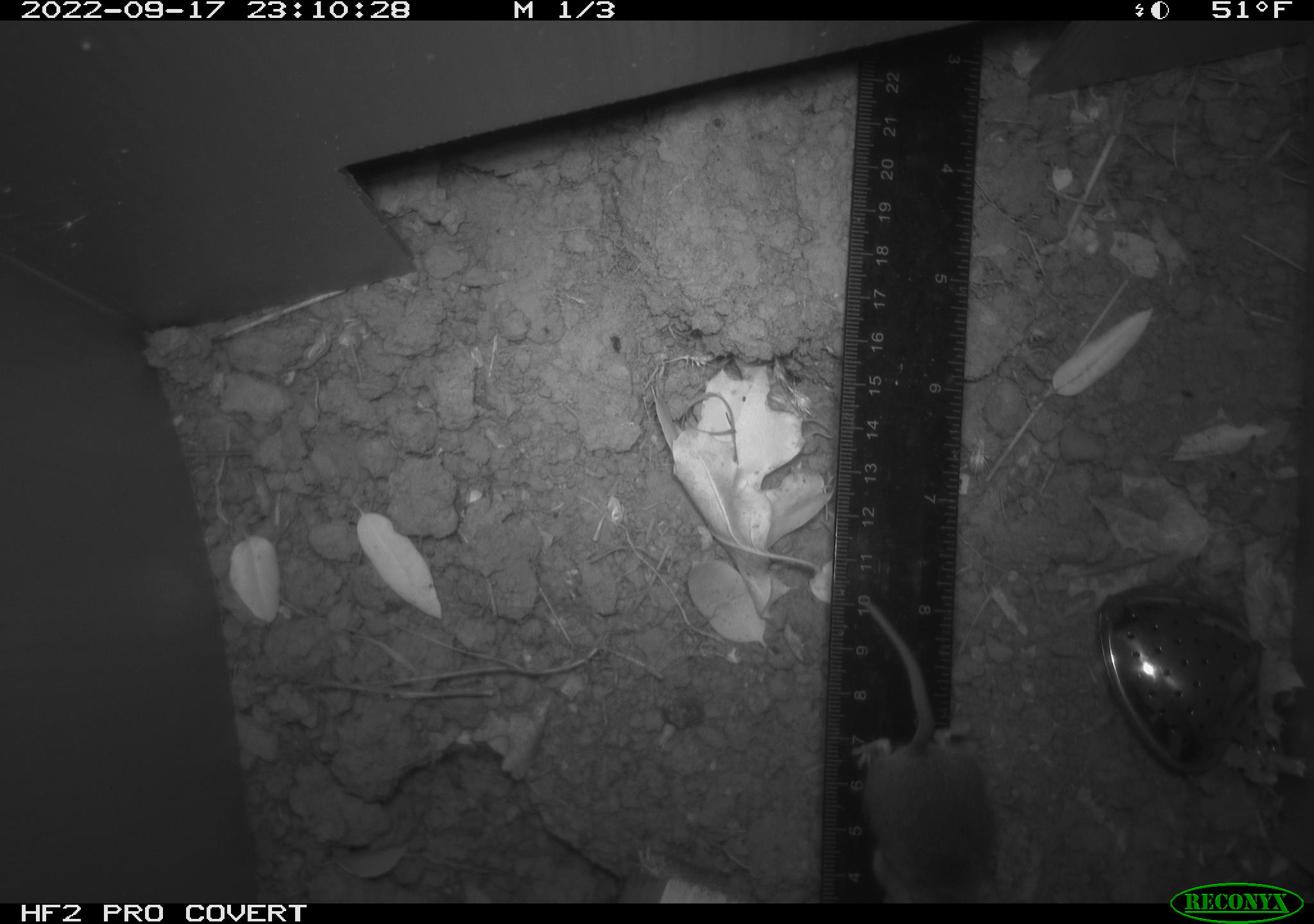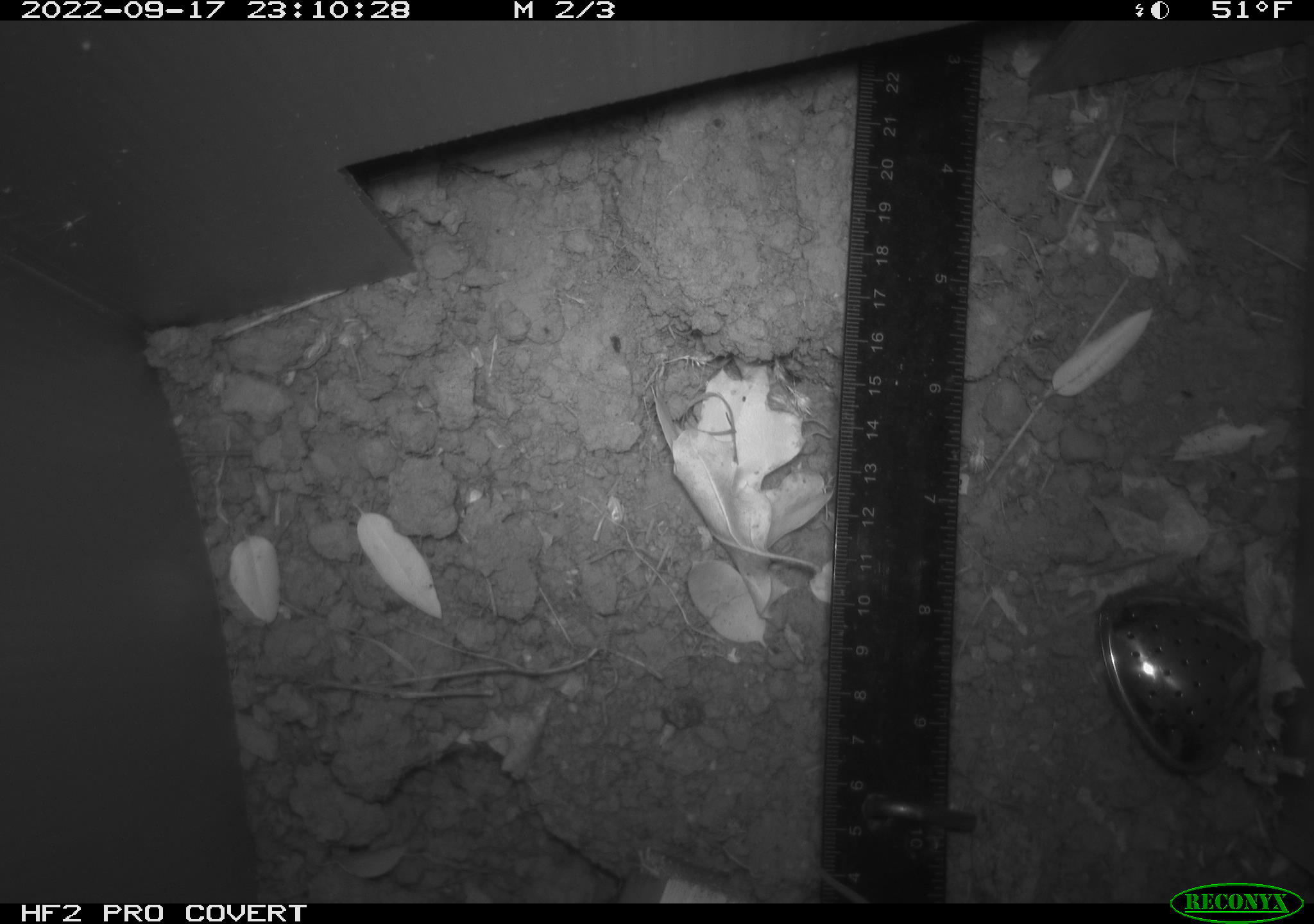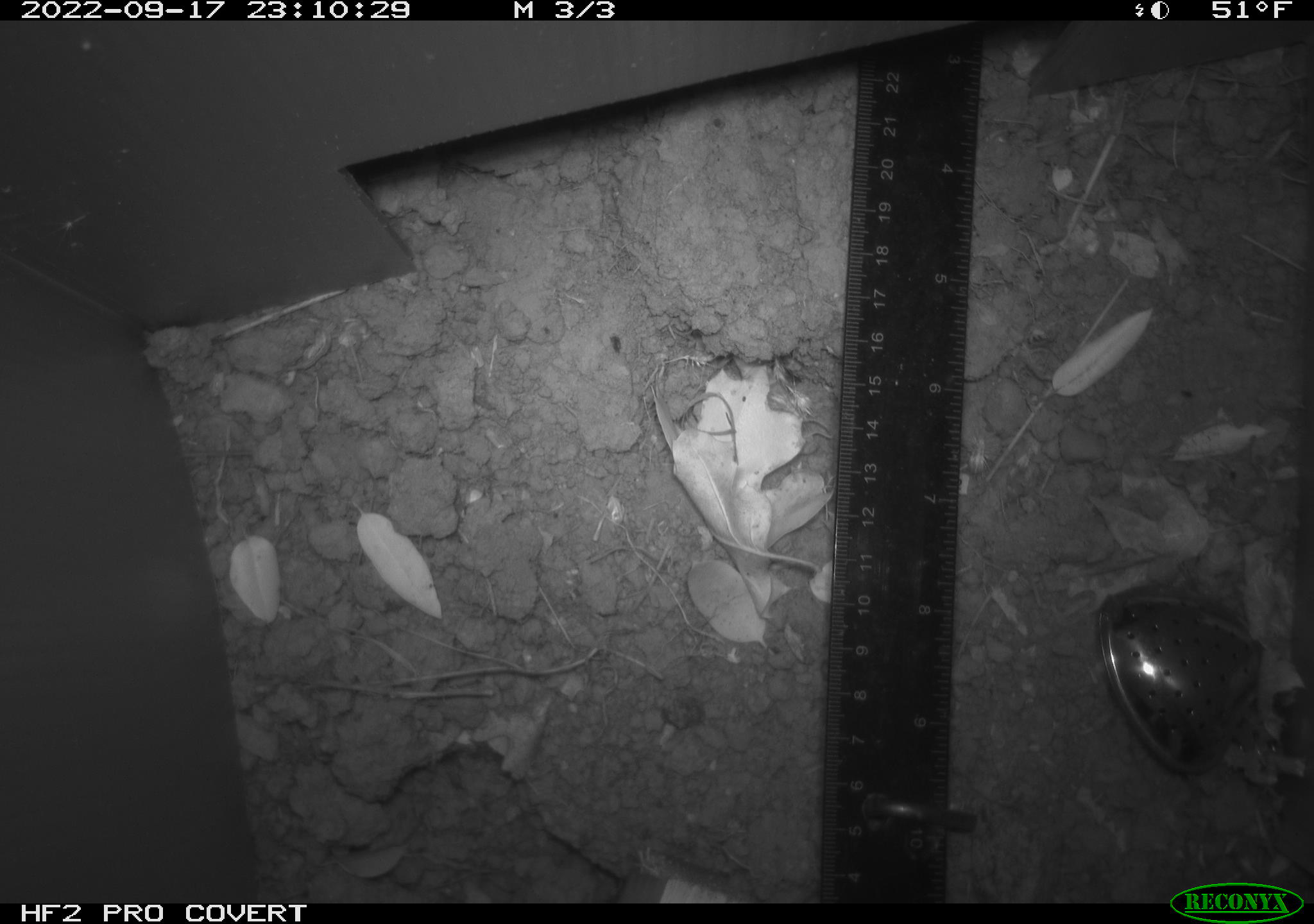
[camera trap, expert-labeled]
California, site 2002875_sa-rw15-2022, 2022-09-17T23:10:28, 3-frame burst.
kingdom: Animalia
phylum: Chordata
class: Mammalia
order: Rodentia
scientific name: Rodentia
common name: mouse species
Mouse species (Rodentia).